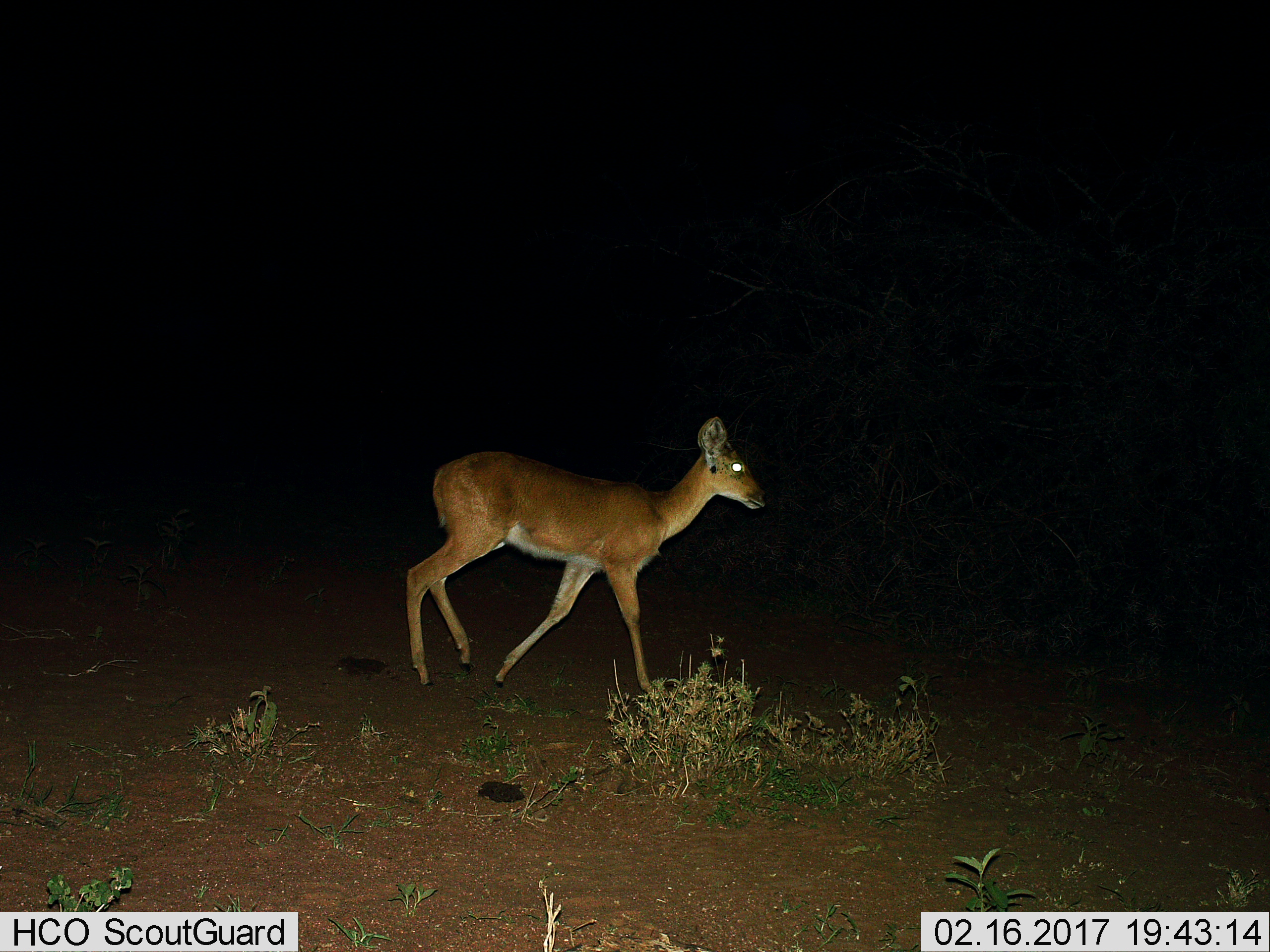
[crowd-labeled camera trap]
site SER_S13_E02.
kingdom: Animalia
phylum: Chordata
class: Mammalia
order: Artiodactyla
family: Bovidae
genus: Redunca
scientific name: Redunca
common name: reedbuck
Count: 1.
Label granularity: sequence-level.